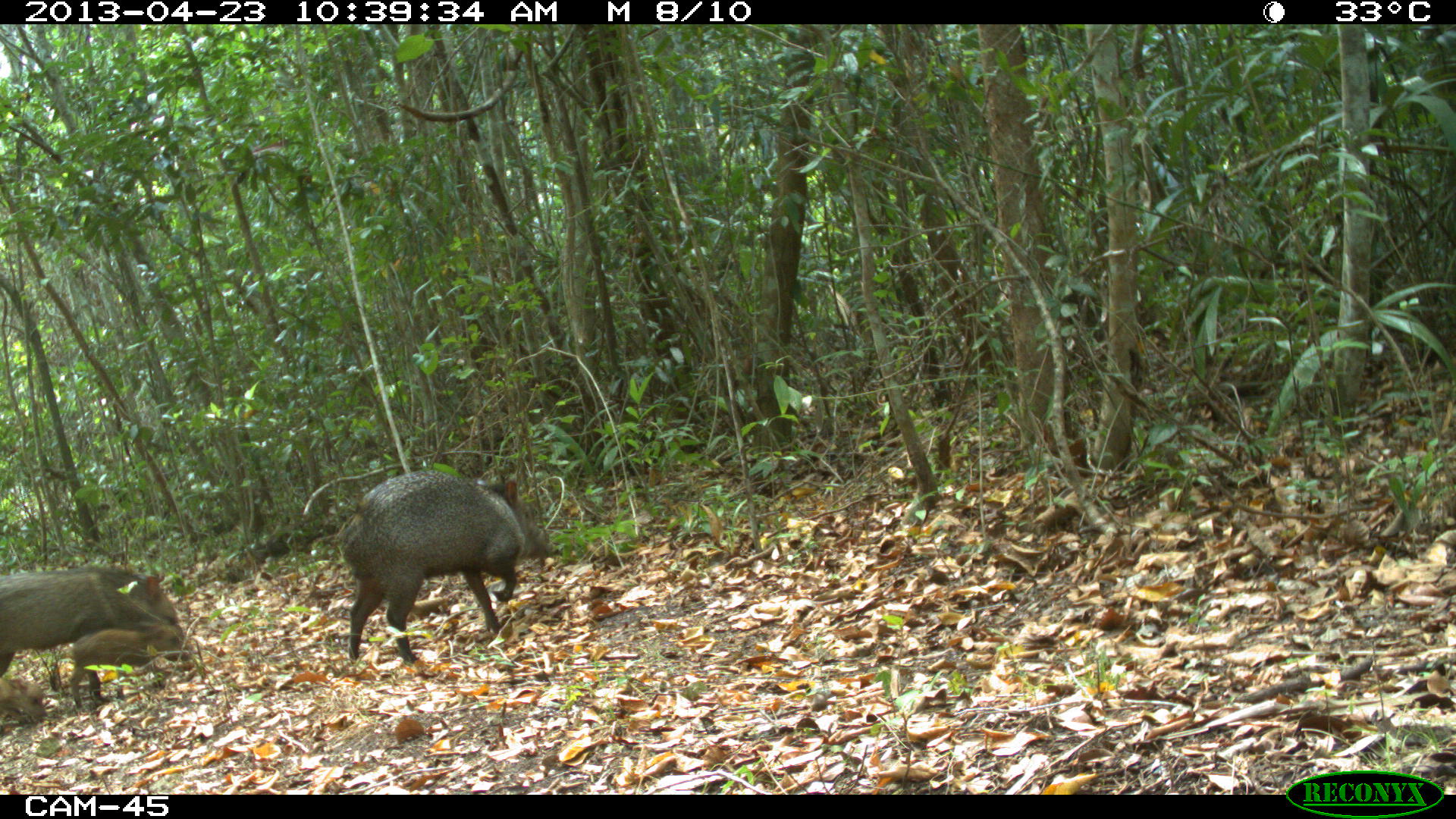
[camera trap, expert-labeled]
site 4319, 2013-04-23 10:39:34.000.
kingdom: Animalia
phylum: Chordata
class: Mammalia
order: Artiodactyla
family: Tayassuidae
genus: Pecari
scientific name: Pecari tajacu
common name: collared peccary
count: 5